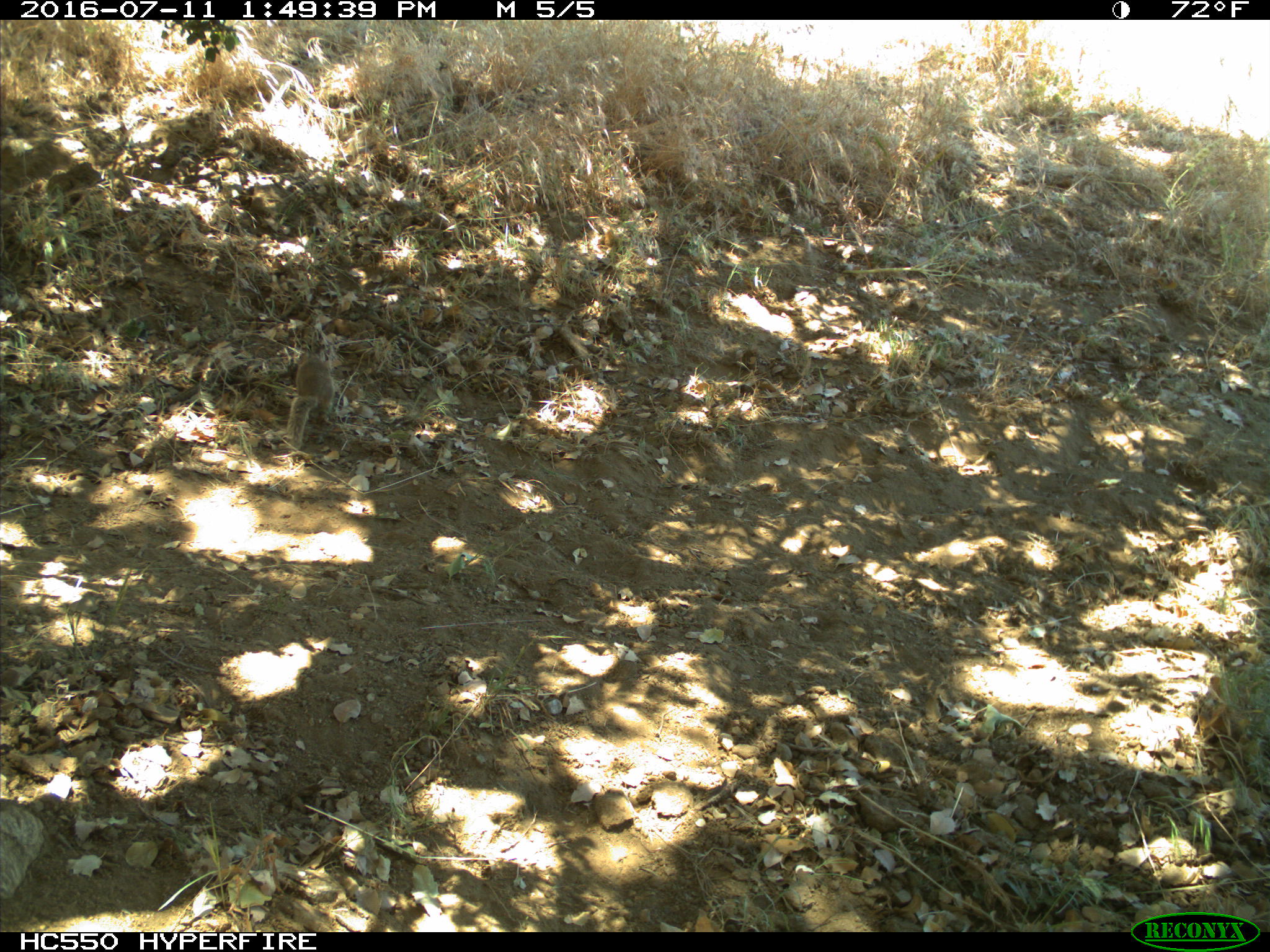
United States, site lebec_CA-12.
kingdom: Animalia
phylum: Chordata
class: Mammalia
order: Rodentia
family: Sciuridae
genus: Otospermophilus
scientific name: Otospermophilus beecheyi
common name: california ground squirrel